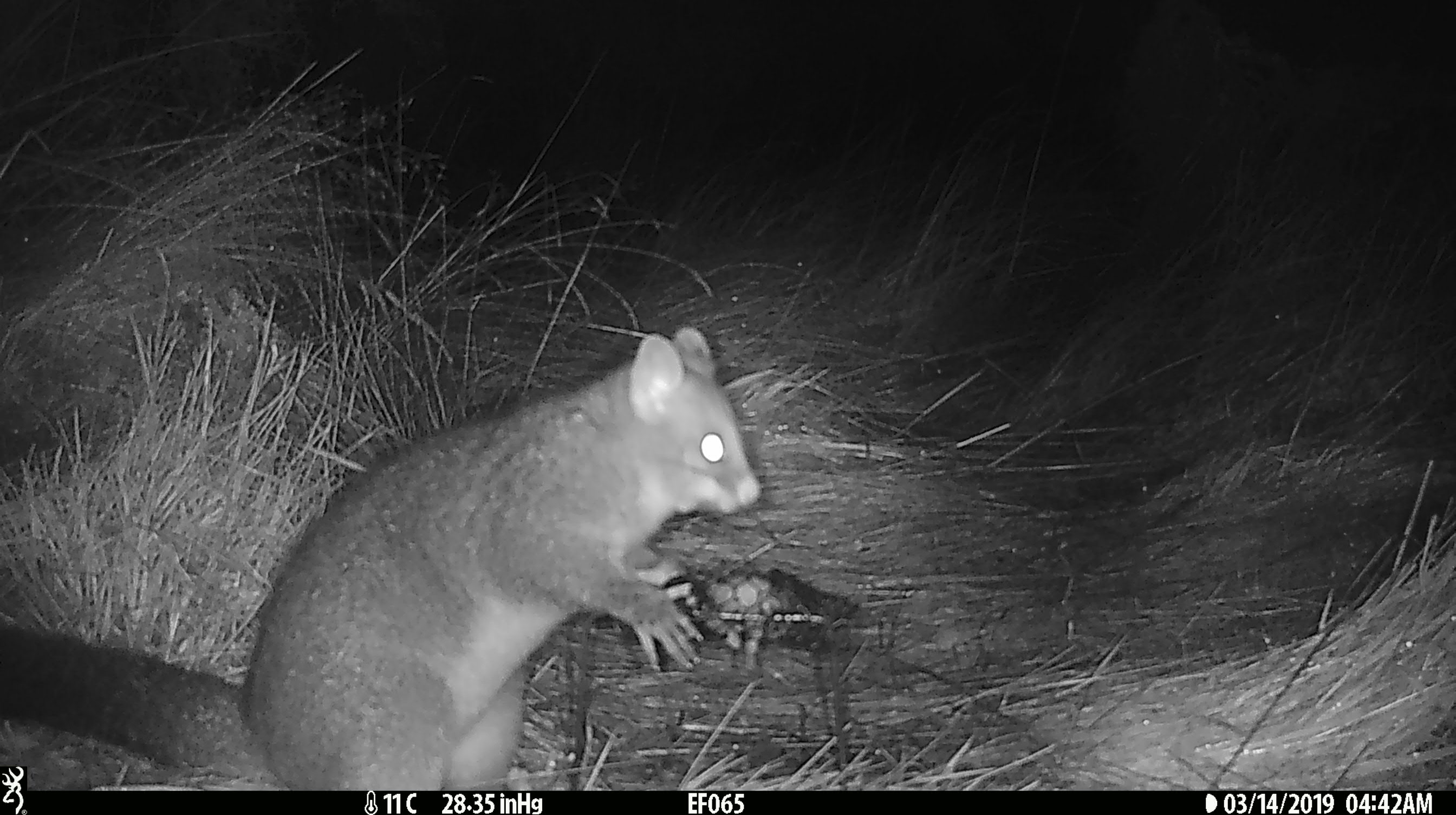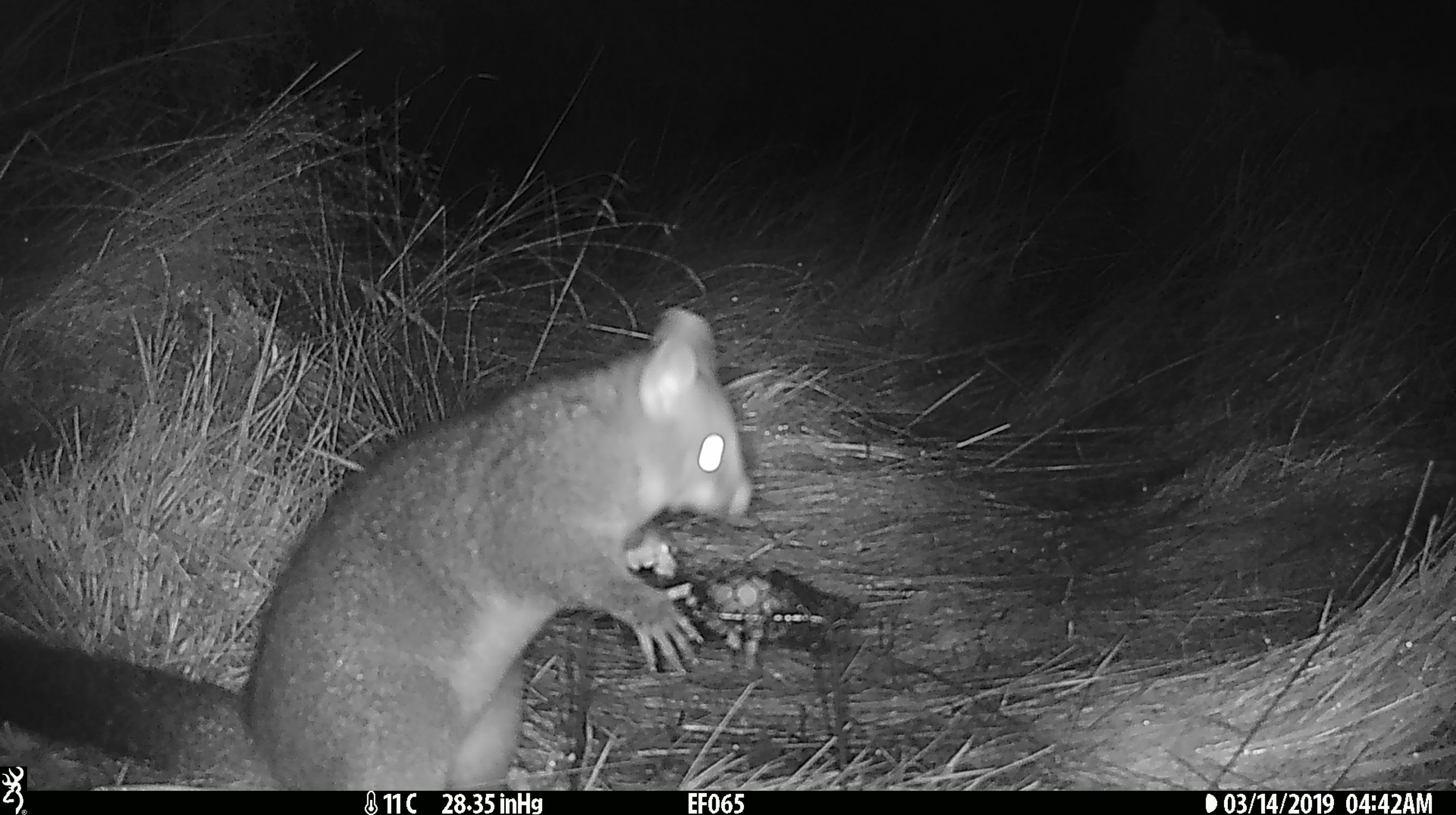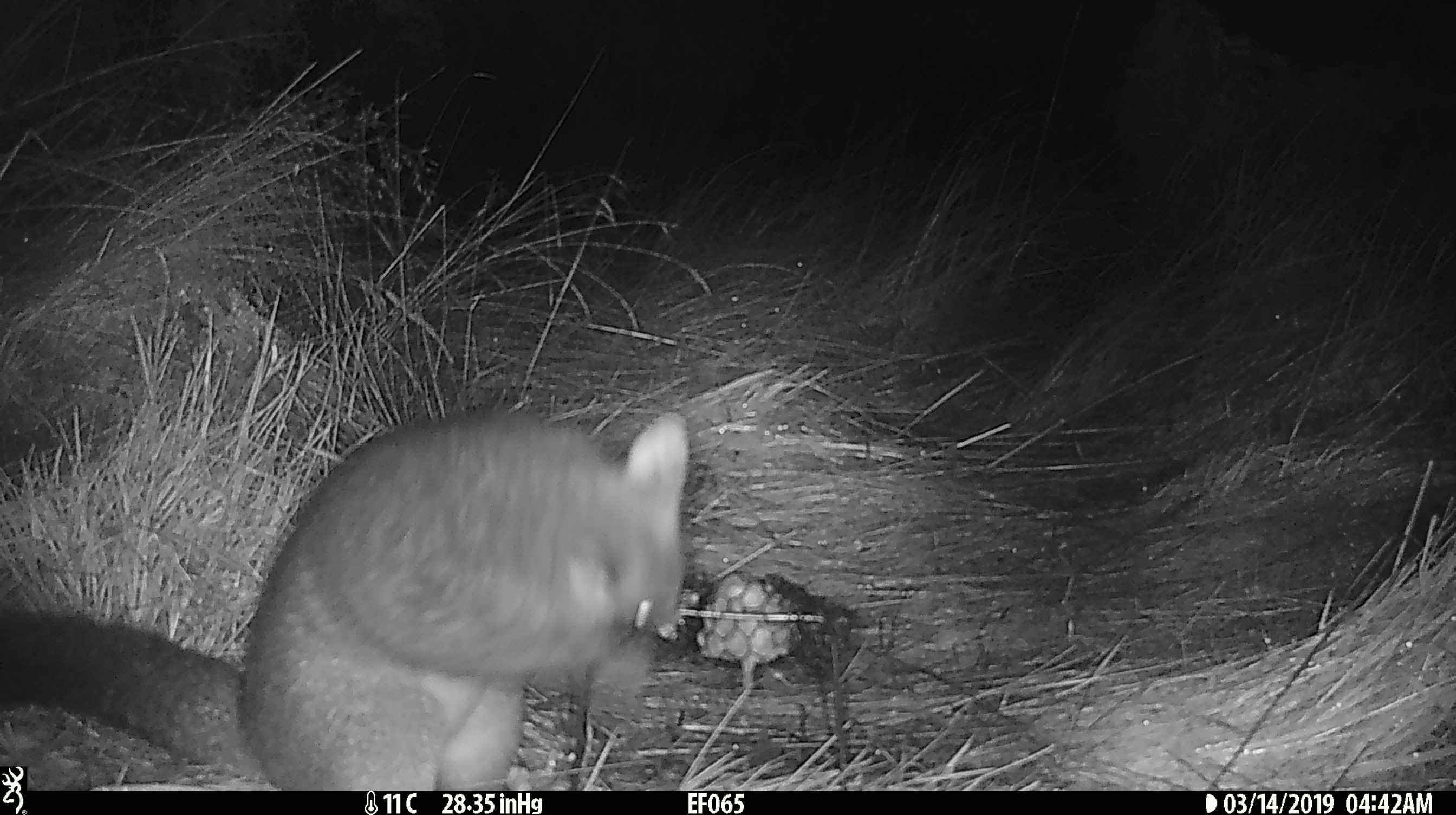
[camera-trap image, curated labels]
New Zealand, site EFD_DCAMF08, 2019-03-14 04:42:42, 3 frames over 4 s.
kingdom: Animalia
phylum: Chordata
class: Mammalia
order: Diprotodontia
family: Phalangeridae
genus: Trichosurus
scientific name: Trichosurus vulpecula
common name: common brushtail possum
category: possum